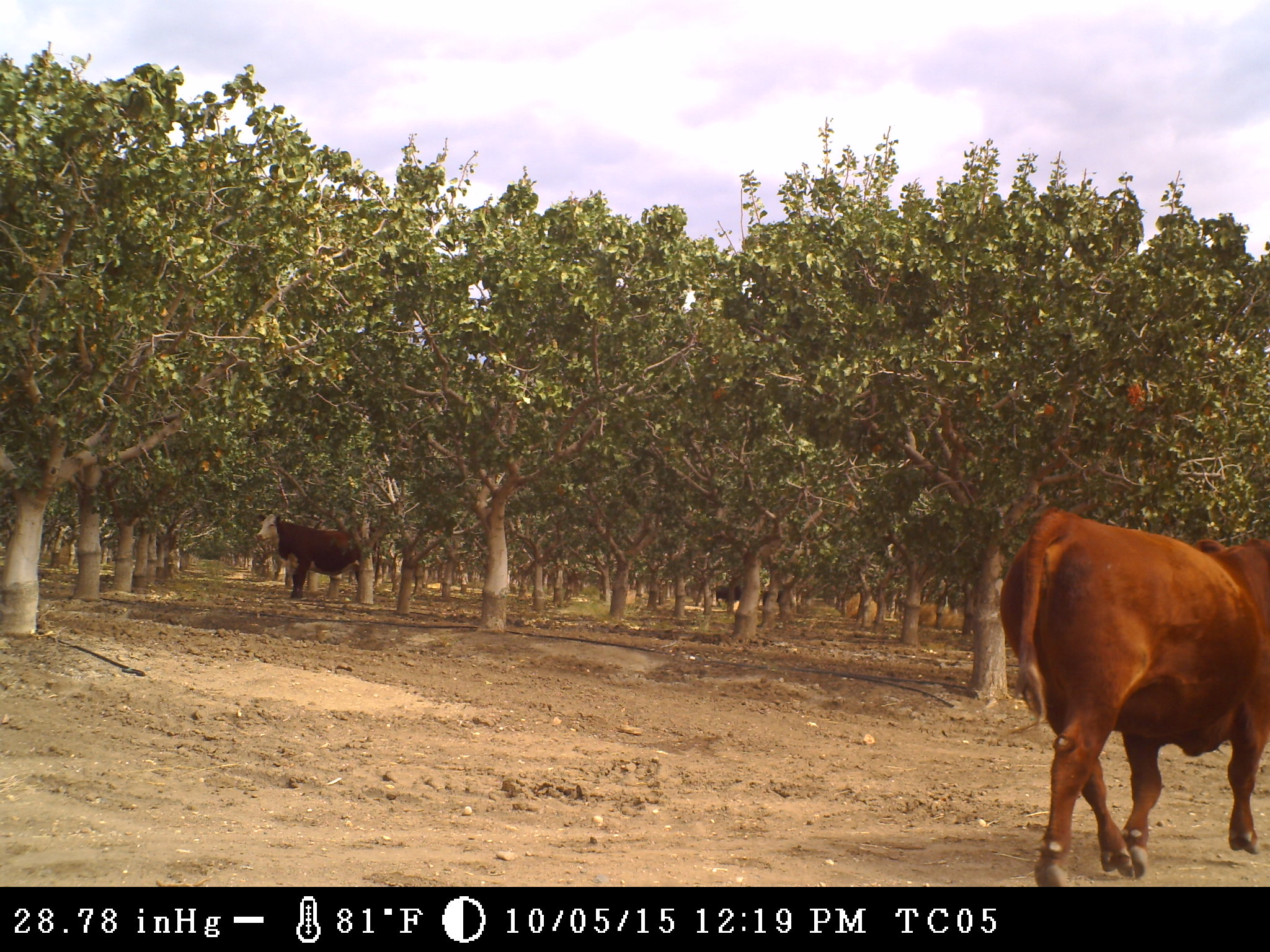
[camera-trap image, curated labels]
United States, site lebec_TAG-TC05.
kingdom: Animalia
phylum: Chordata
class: Mammalia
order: Artiodactyla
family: Bovidae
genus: Bos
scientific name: Bos taurus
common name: domestic cow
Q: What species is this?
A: Bos taurus (domestic cow).